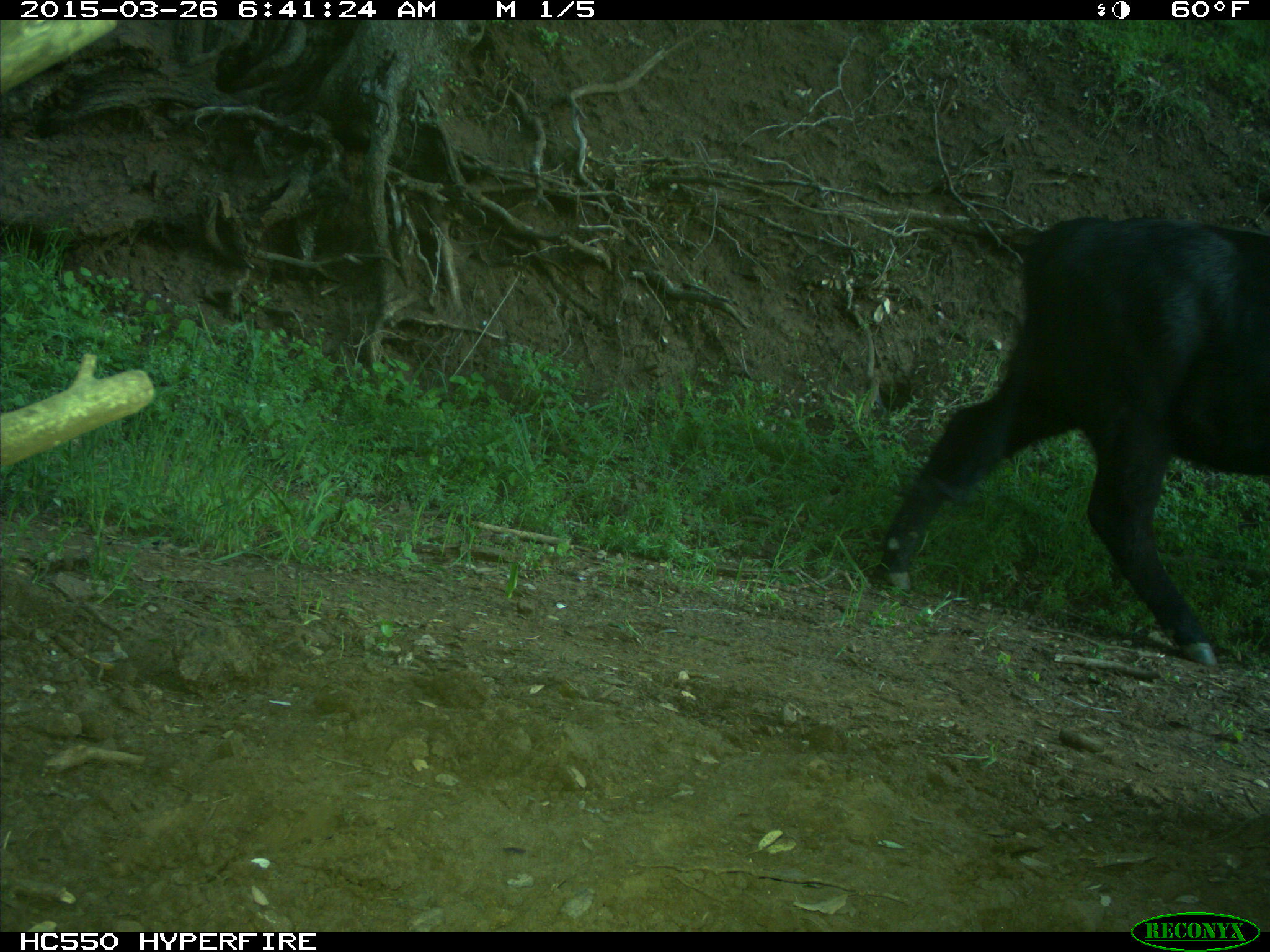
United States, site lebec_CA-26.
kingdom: Animalia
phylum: Chordata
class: Mammalia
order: Artiodactyla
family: Bovidae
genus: Bos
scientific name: Bos taurus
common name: domestic cow